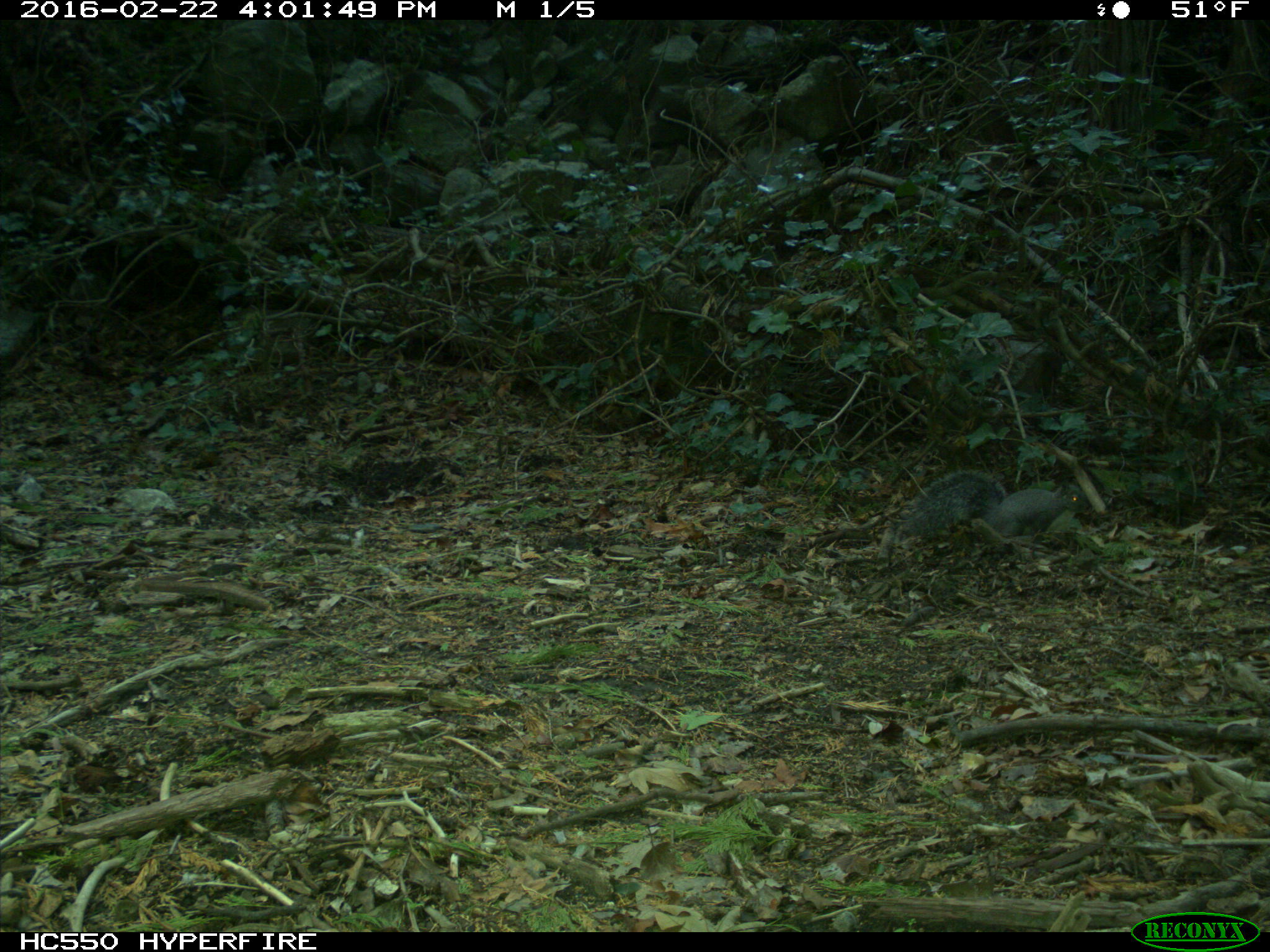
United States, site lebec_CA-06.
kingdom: Animalia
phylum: Chordata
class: Mammalia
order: Rodentia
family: Sciuridae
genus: Sciurus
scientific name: Sciurus carolinensis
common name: eastern gray squirrel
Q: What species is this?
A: Sciurus carolinensis (eastern gray squirrel).